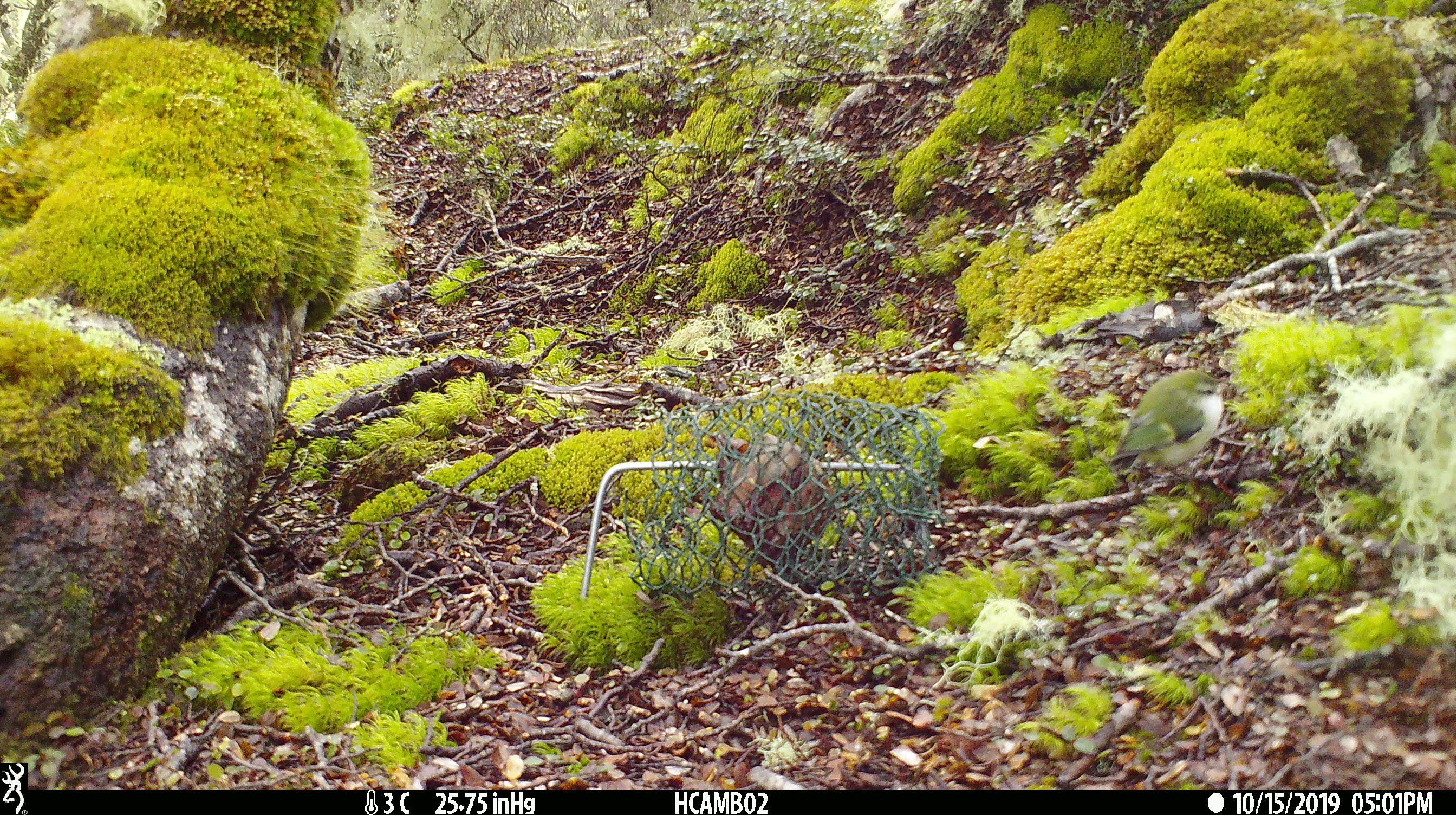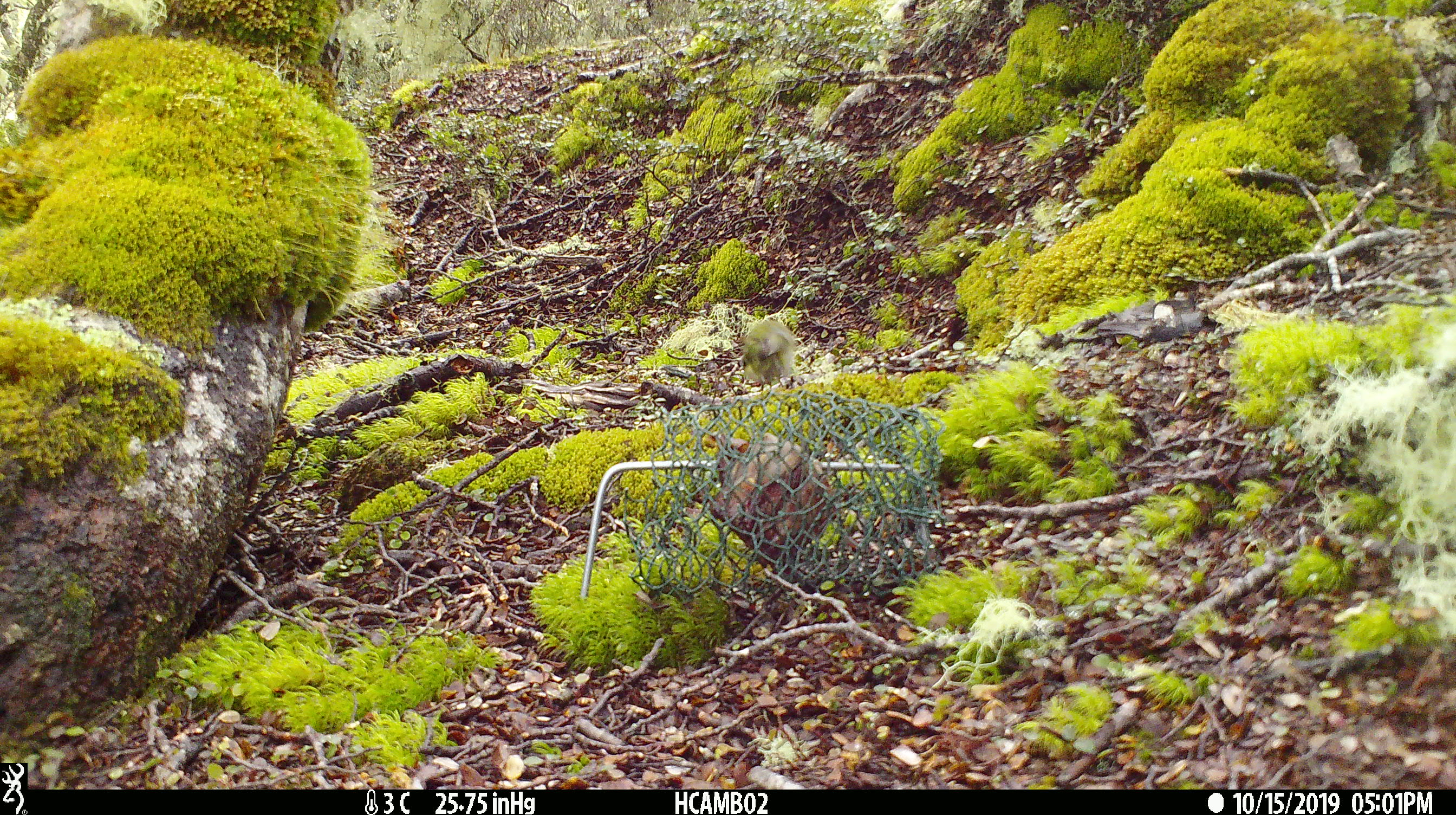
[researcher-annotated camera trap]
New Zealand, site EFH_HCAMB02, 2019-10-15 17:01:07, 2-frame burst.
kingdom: Animalia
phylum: Chordata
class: Aves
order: Passeriformes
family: Acanthisittidae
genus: Acanthisitta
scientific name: Acanthisitta chloris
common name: rifleman